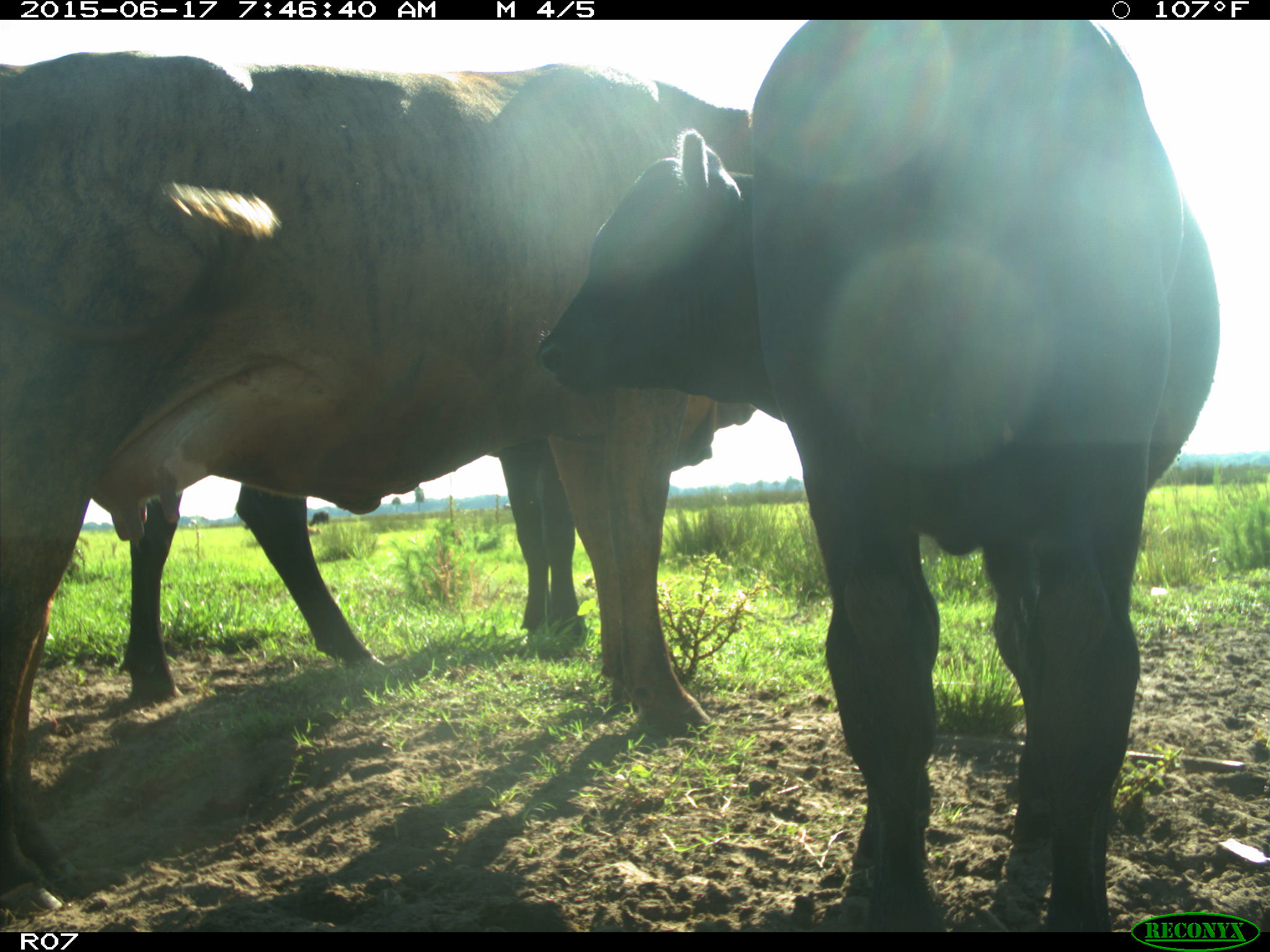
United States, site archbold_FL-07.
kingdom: Animalia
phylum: Chordata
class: Mammalia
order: Artiodactyla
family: Bovidae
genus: Bos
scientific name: Bos taurus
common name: domestic cow